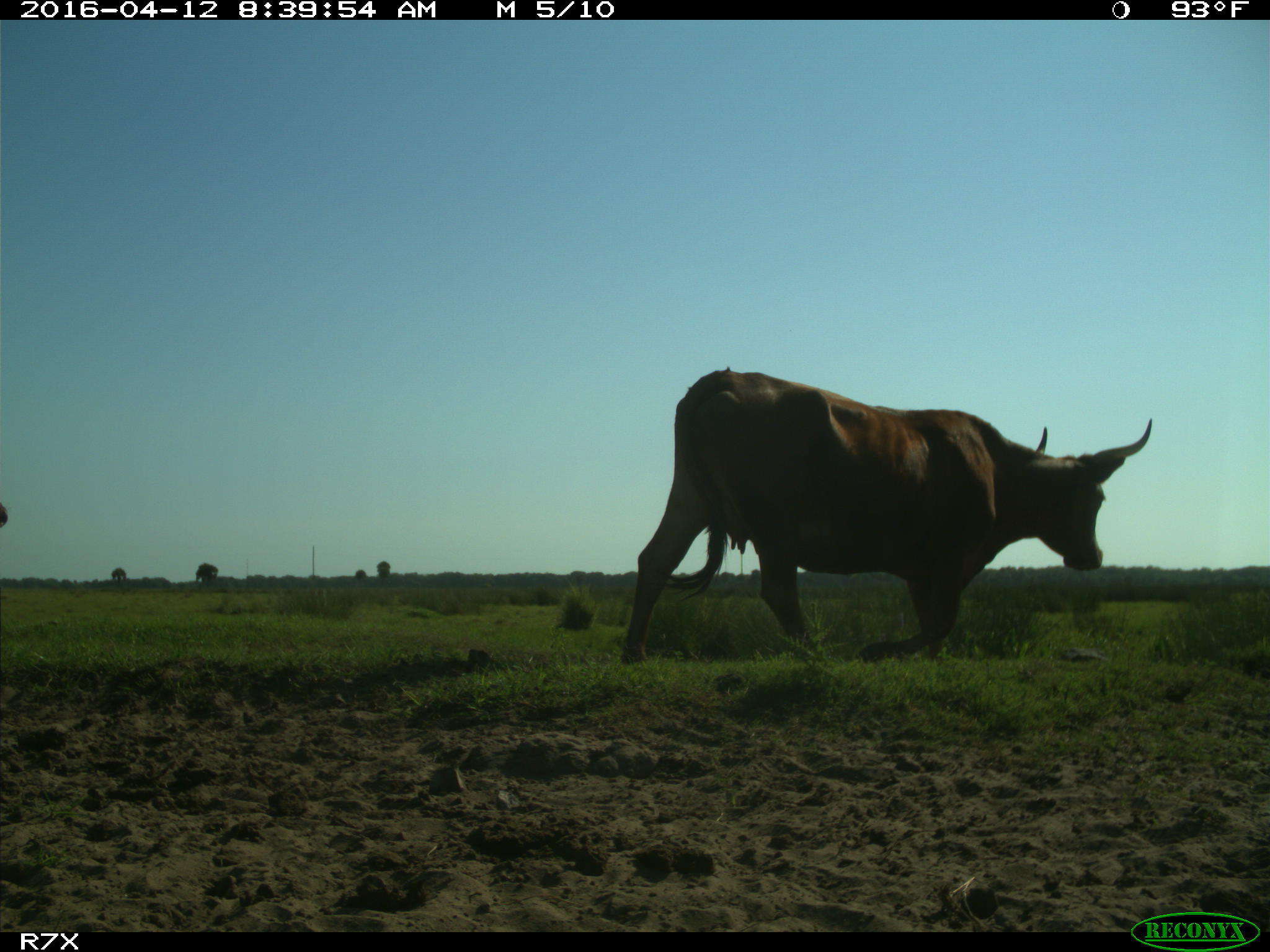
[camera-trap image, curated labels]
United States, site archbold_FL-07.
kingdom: Animalia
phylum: Chordata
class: Mammalia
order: Artiodactyla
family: Bovidae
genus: Bos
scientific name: Bos taurus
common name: domestic cow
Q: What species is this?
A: Bos taurus (domestic cow).